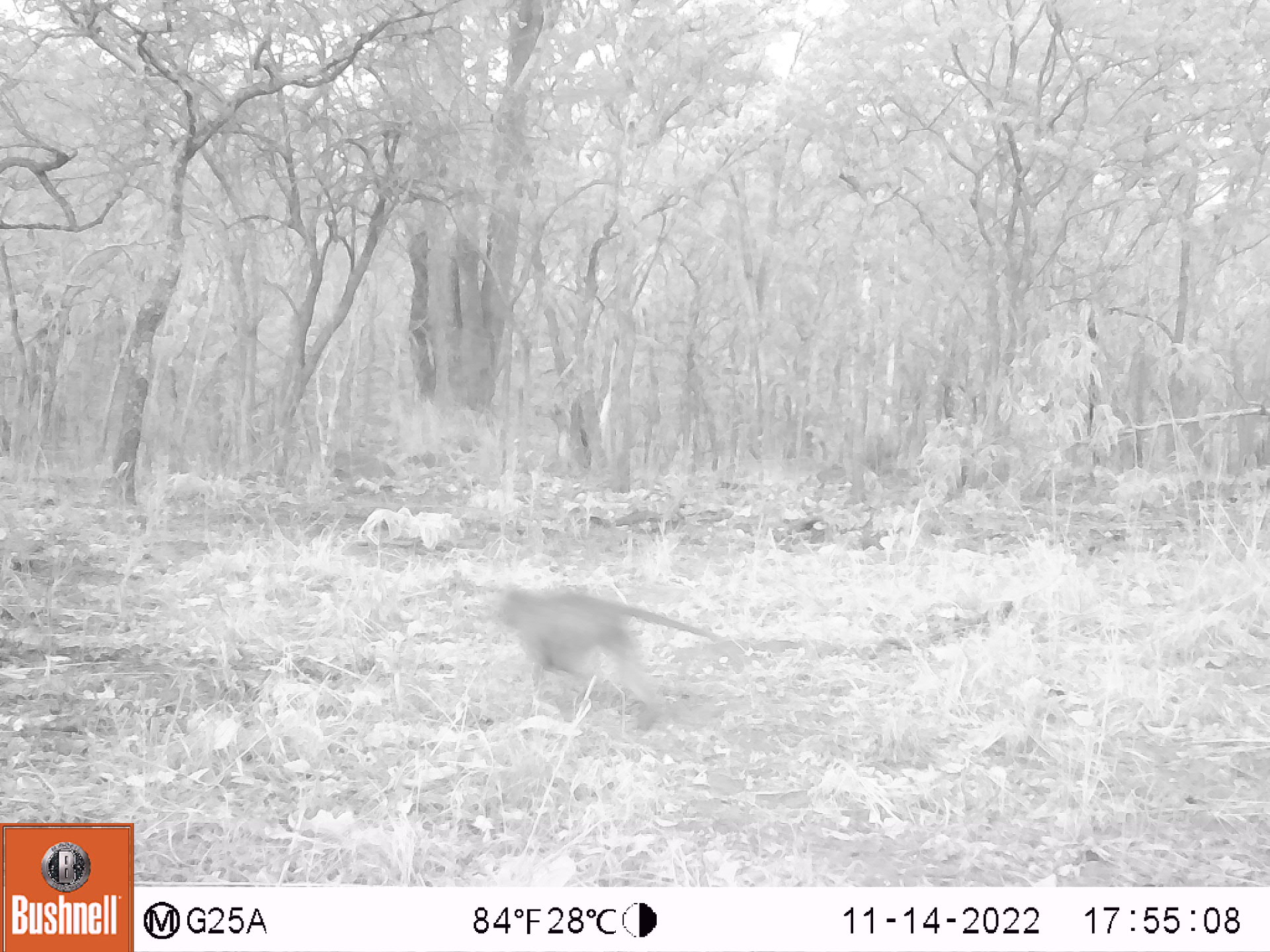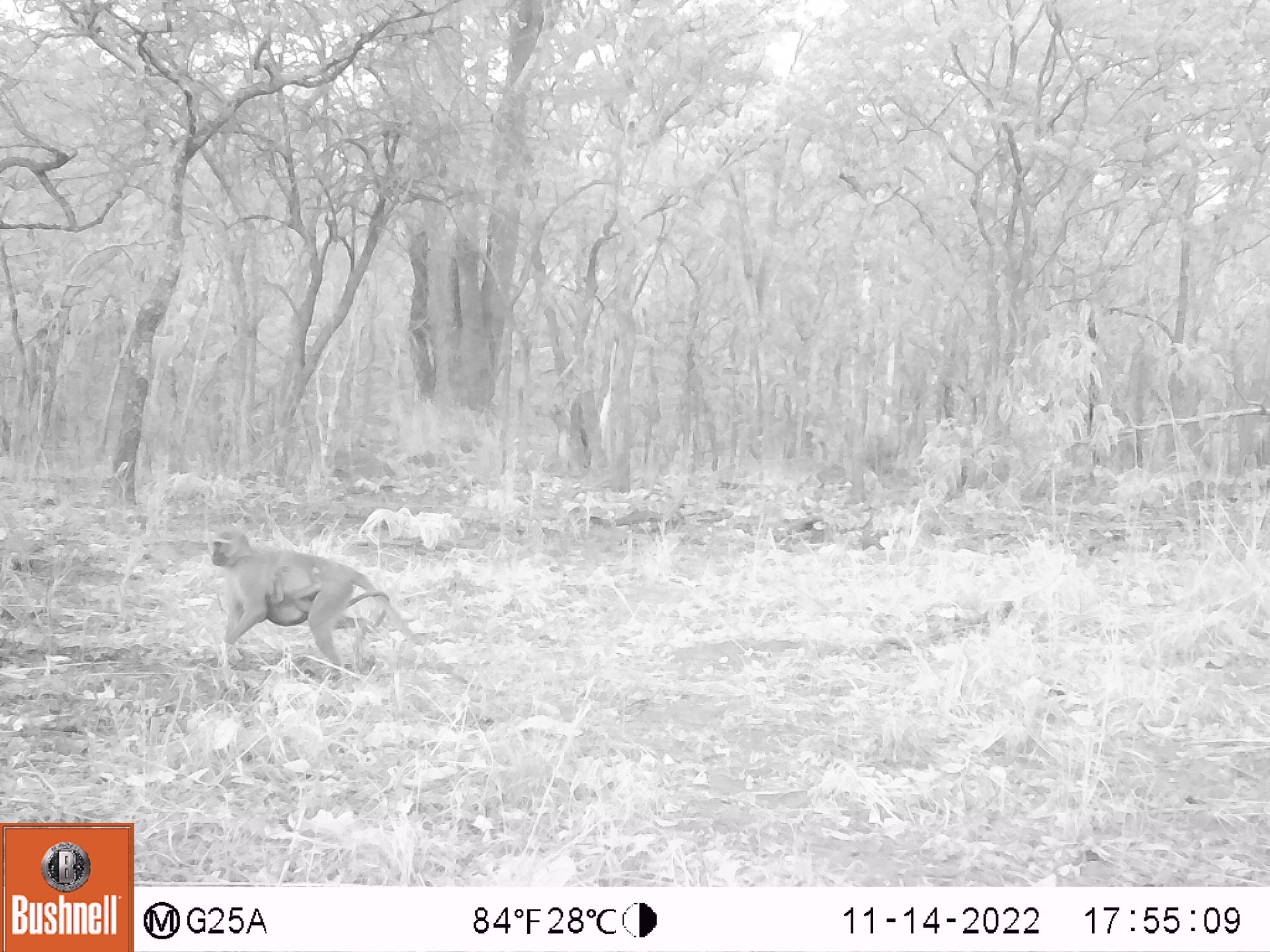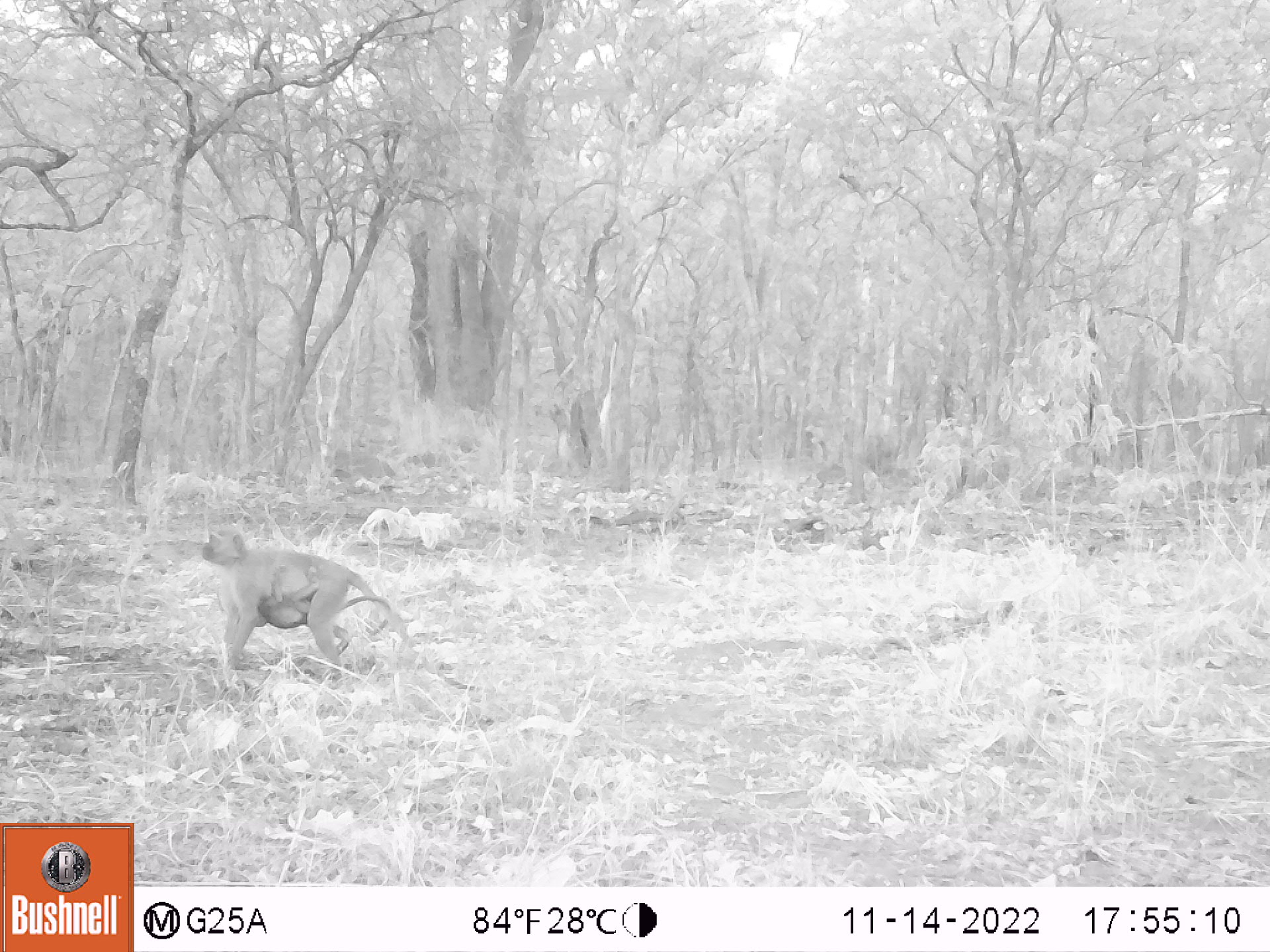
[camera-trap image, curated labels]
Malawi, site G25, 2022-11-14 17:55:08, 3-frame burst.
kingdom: Animalia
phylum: Chordata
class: Mammalia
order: Primates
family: Cercopithecidae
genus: Chlorocebus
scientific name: Chlorocebus pygerythrus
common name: vervet monkey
Vervet monkey (Chlorocebus pygerythrus), count 1.